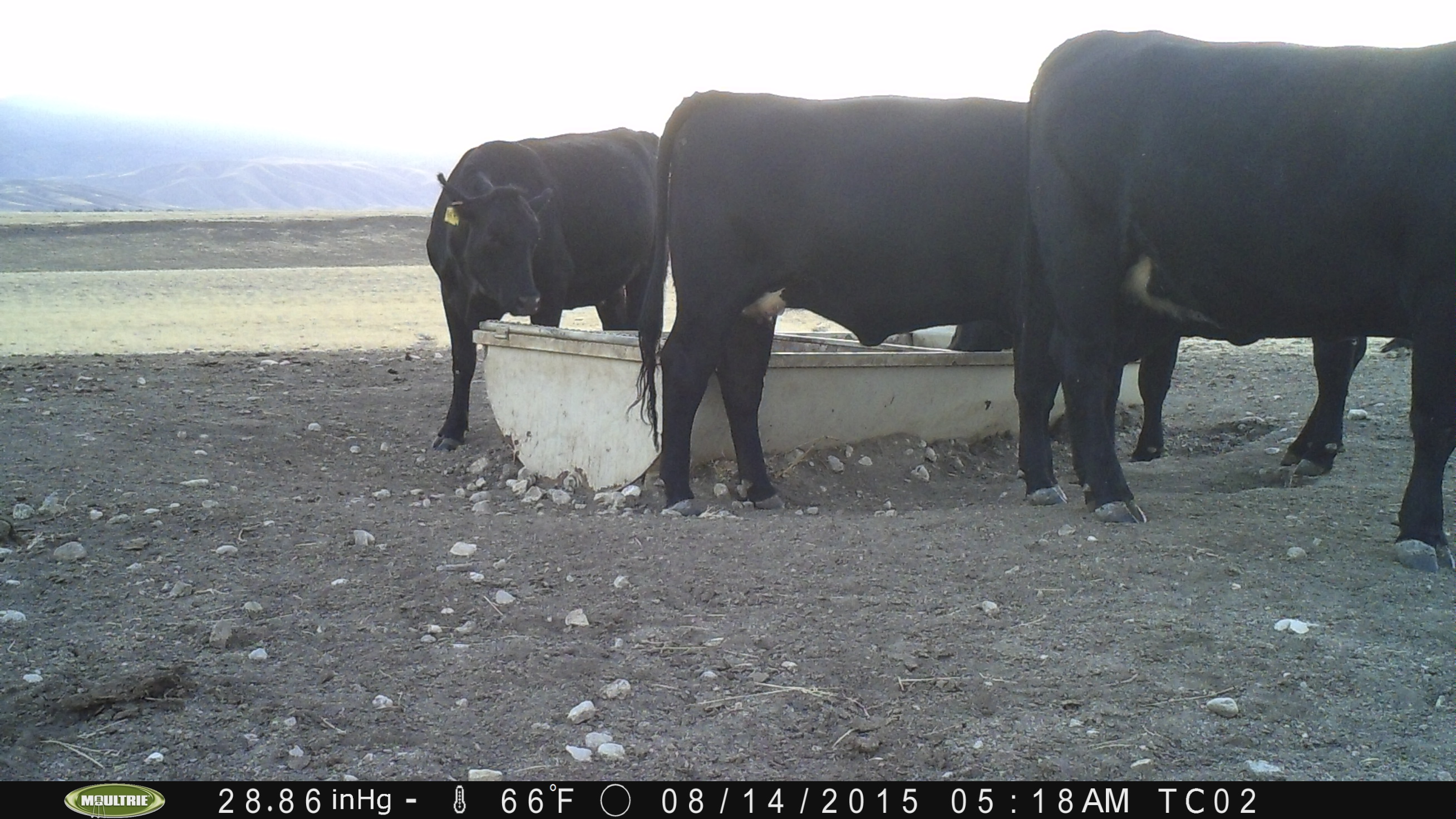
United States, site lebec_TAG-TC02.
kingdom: Animalia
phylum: Chordata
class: Mammalia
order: Artiodactyla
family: Bovidae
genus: Bos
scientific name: Bos taurus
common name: domestic cow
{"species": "Bos taurus (domestic cow)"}